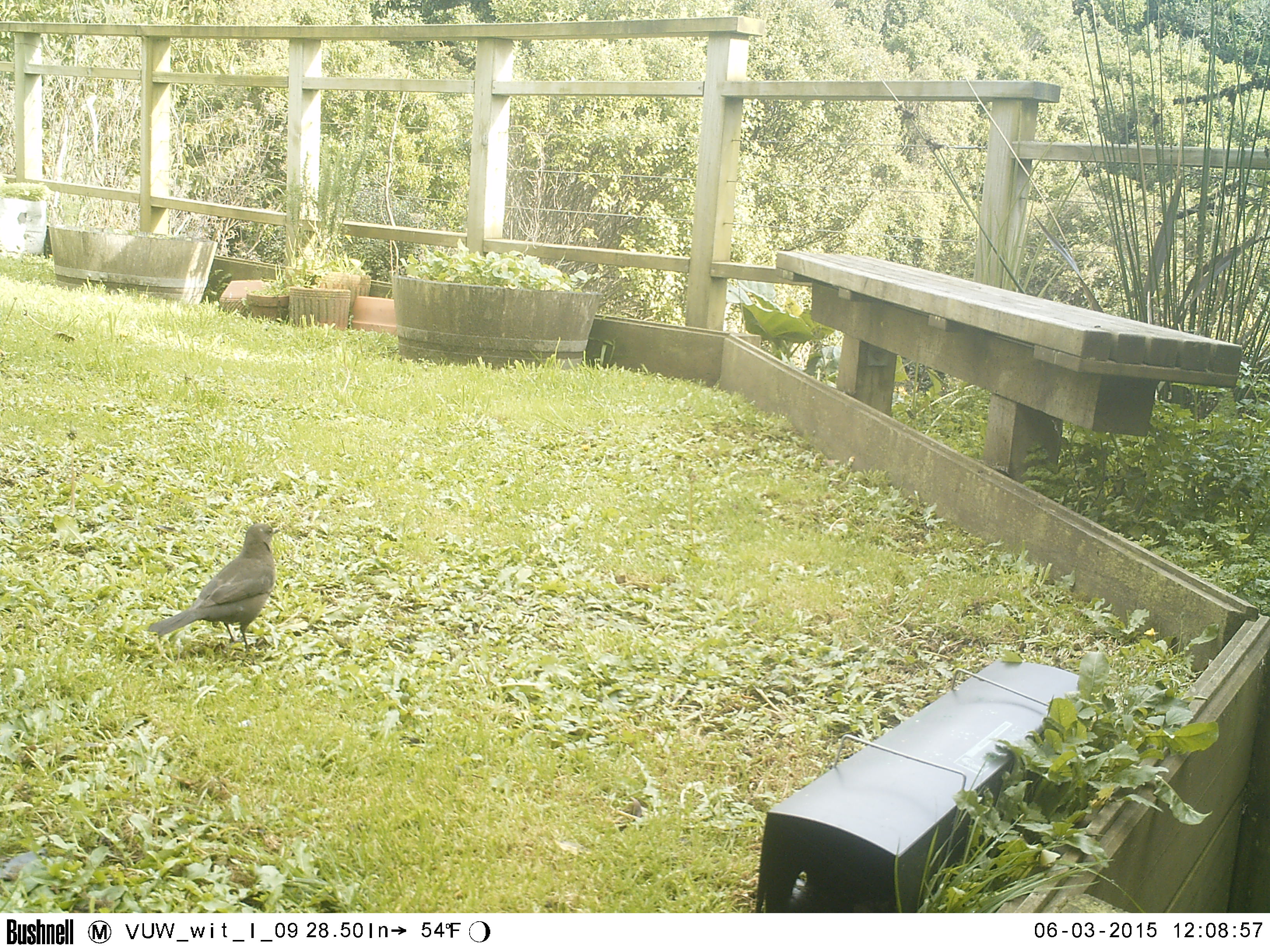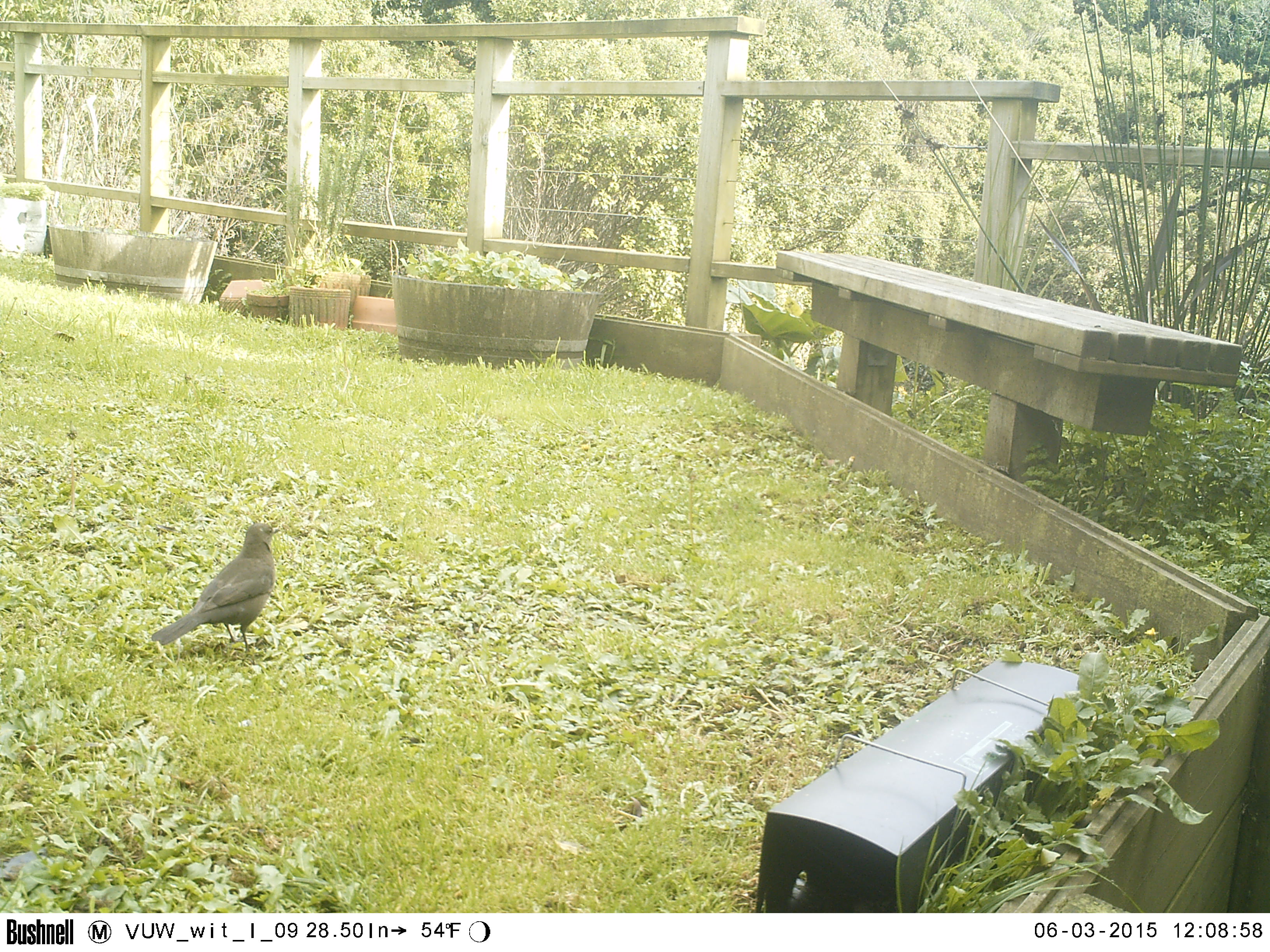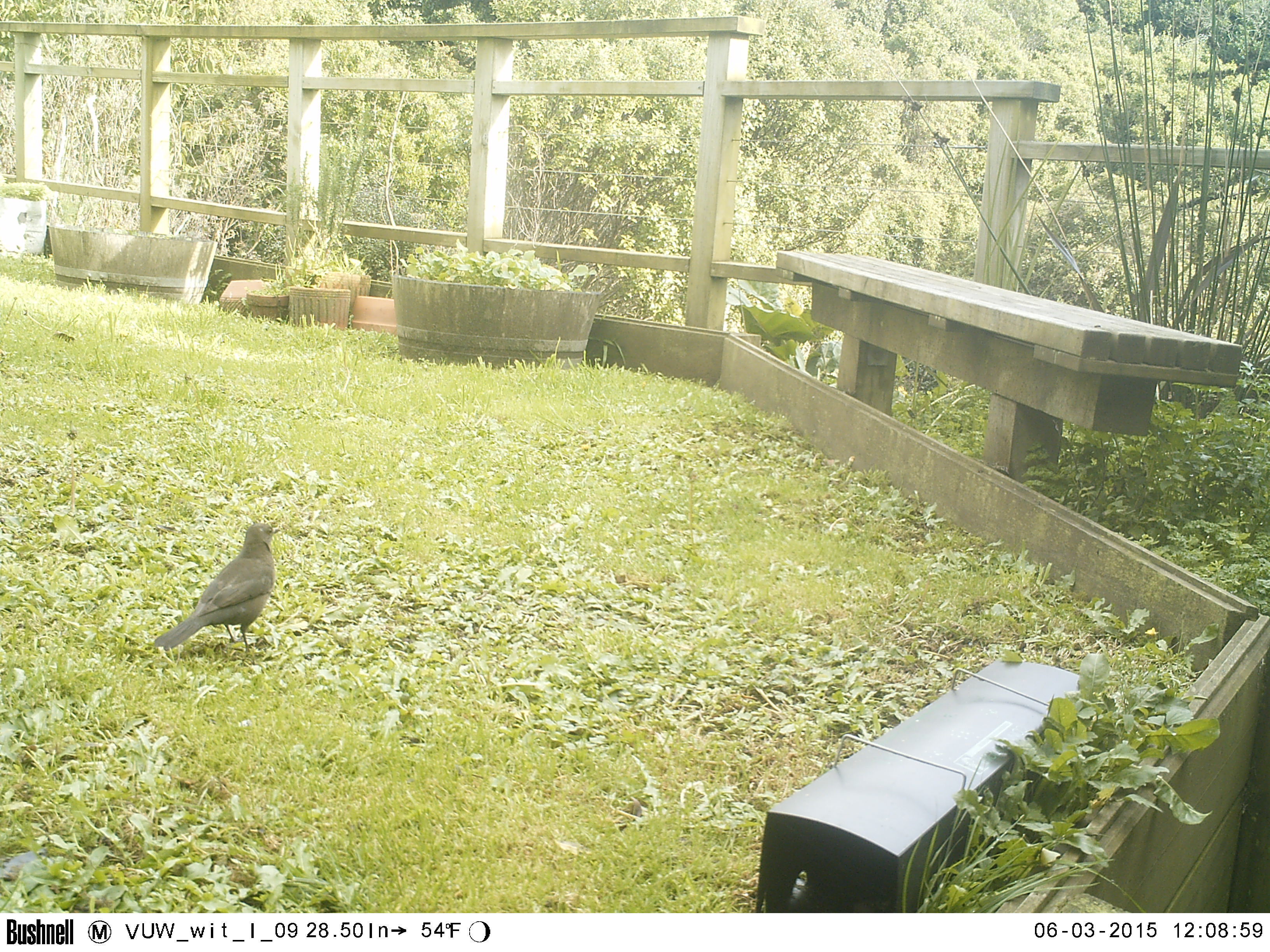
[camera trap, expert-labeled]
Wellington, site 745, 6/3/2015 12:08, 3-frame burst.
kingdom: Animalia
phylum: Chordata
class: Aves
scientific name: Aves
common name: bird